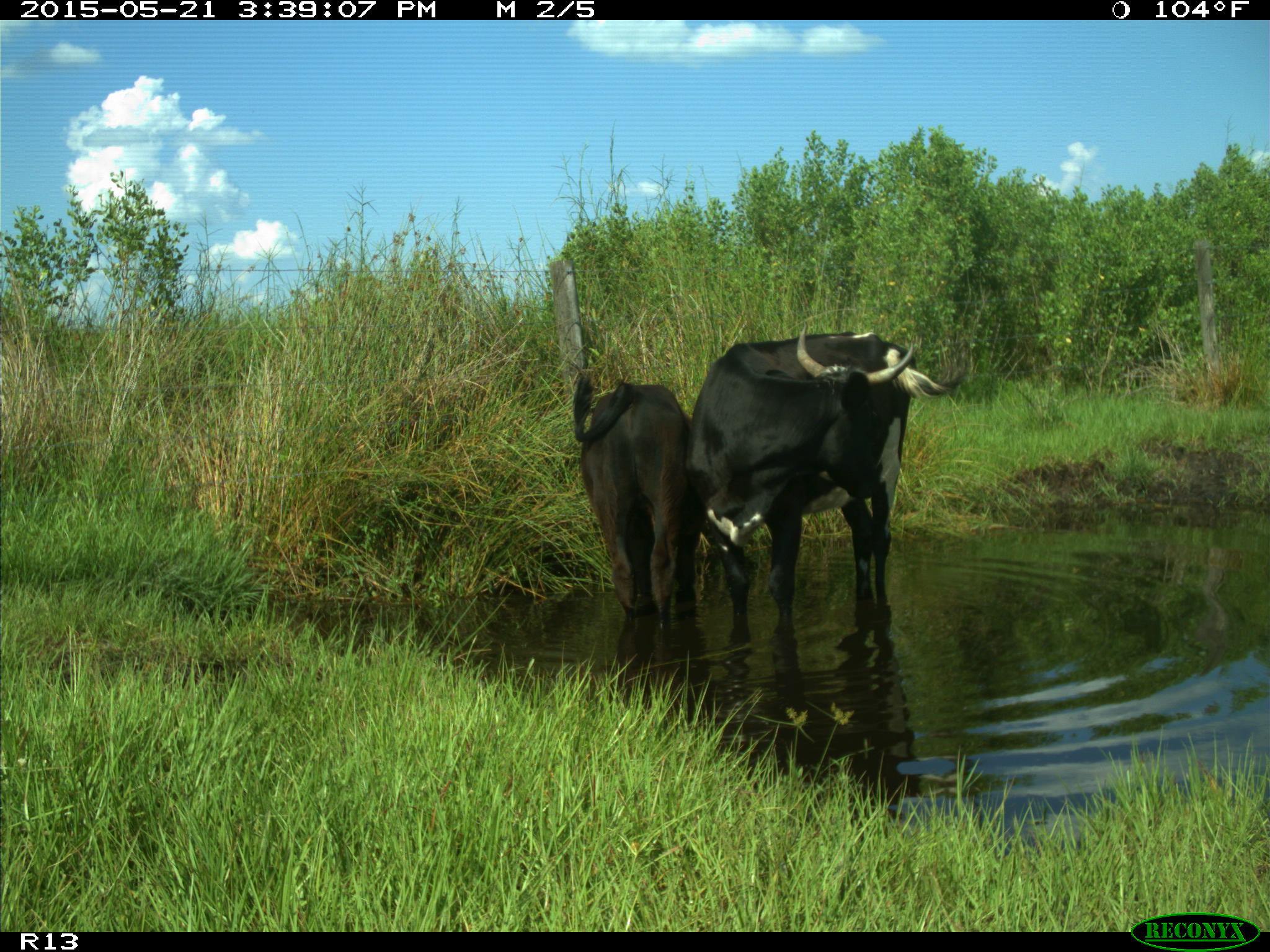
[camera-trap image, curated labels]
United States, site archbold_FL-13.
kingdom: Animalia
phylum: Chordata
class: Mammalia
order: Artiodactyla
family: Bovidae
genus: Bos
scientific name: Bos taurus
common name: domestic cow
Bos taurus (domestic cow).